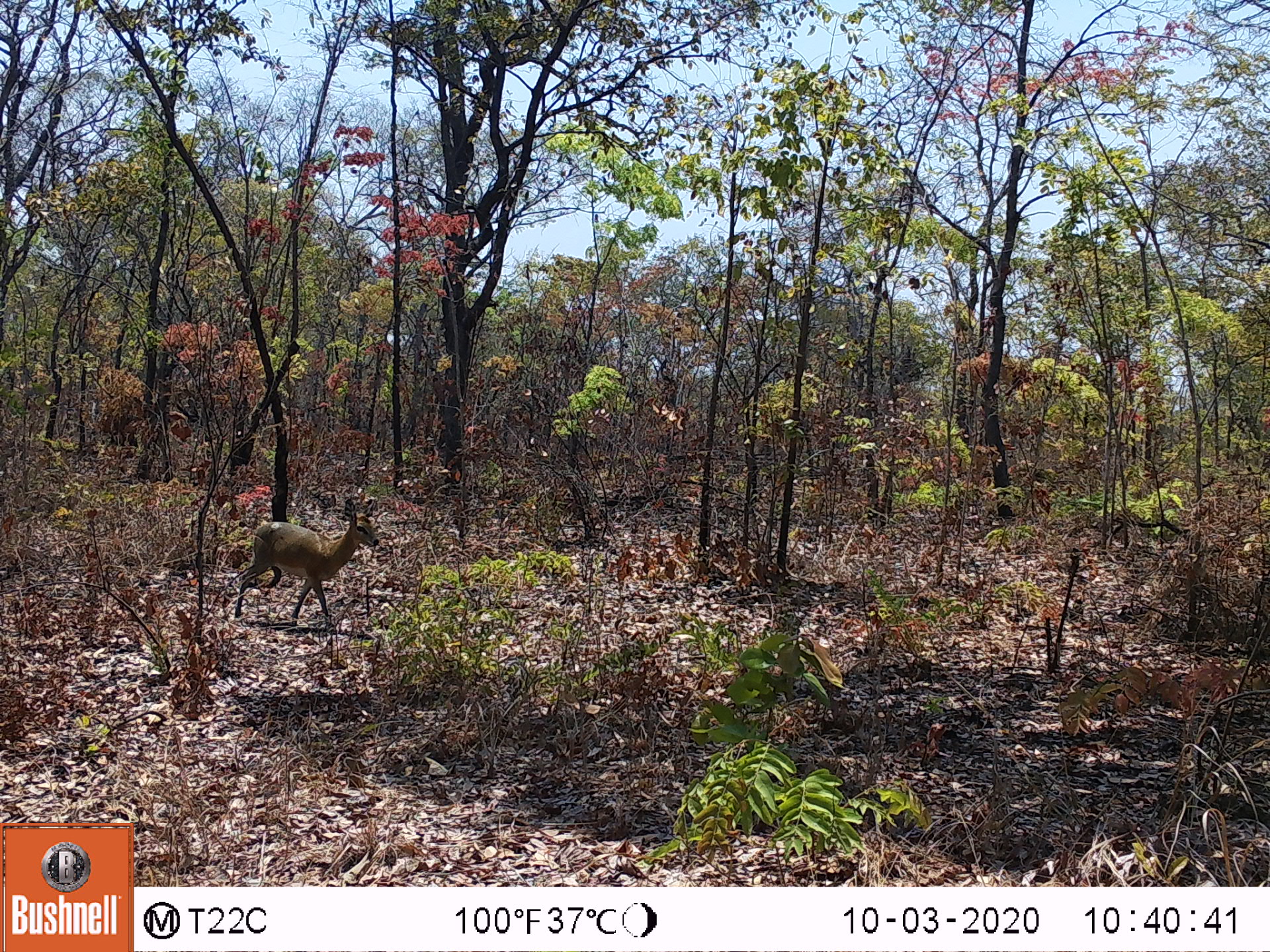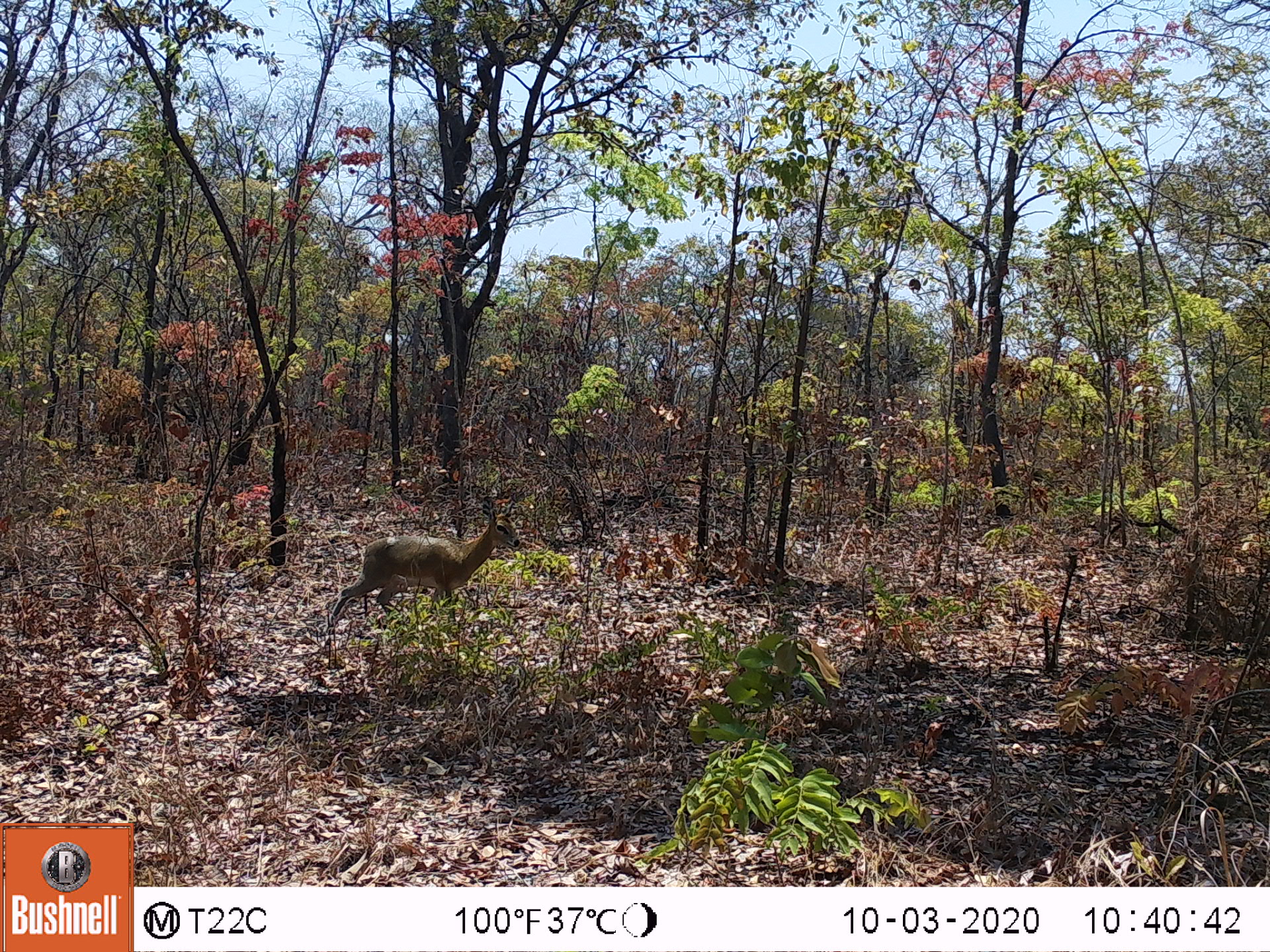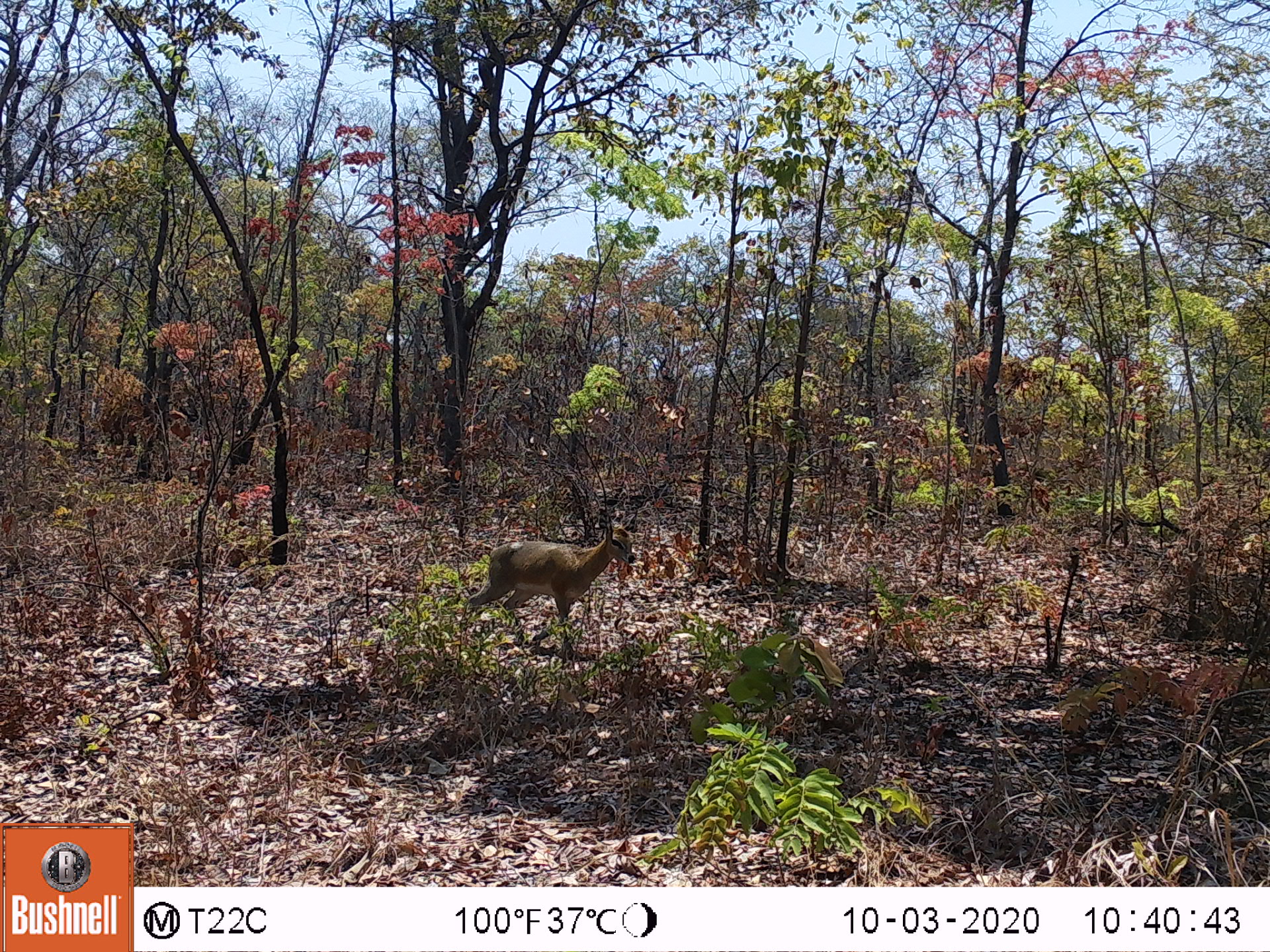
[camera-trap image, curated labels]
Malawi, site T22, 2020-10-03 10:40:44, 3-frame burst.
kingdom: Animalia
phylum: Chordata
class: Mammalia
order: Artiodactyla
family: Bovidae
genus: Sylvicapra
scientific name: Sylvicapra grimmia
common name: common duiker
Common duiker (Sylvicapra grimmia), count 1.